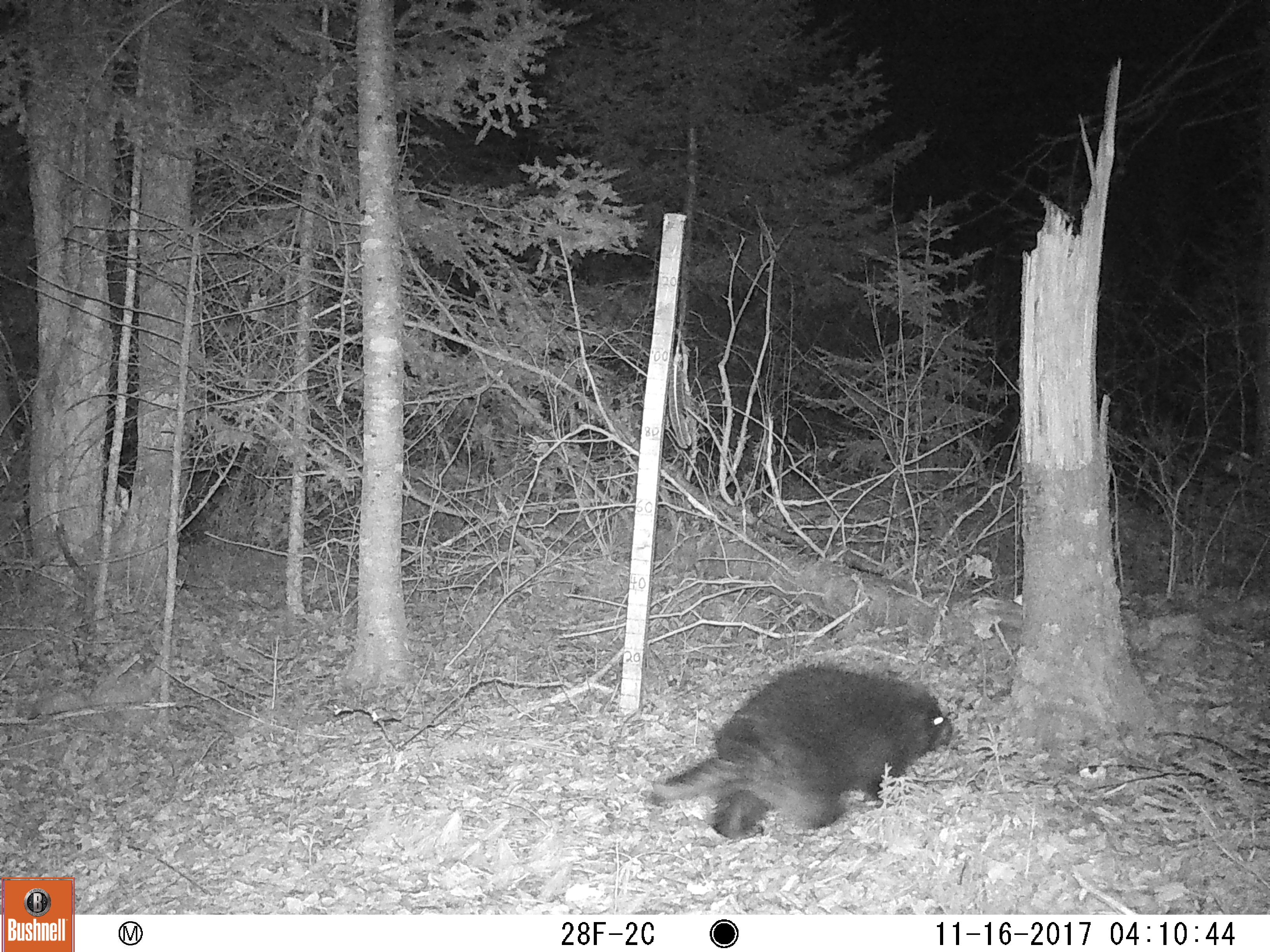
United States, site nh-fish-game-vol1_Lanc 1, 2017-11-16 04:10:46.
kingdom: Animalia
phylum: Chordata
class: Mammalia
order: Rodentia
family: Erethizontidae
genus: Erethizon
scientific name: Erethizon dorsatum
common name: porcupine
Porcupine (Erethizon dorsatum).